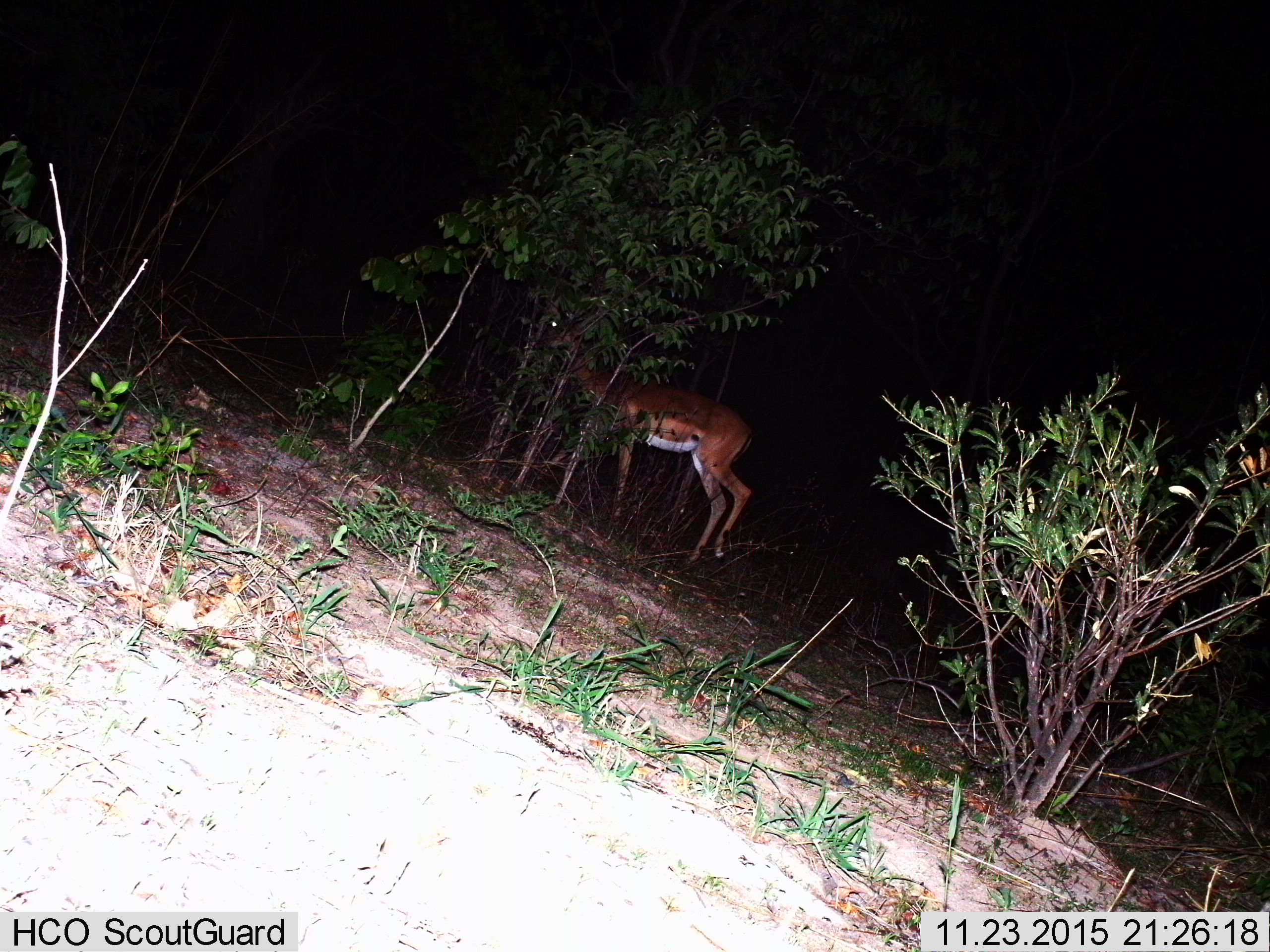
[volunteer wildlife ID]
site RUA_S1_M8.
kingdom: Animalia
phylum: Chordata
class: Mammalia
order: Artiodactyla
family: Bovidae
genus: Aepyceros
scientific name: Aepyceros melampus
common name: impala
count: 1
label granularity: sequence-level